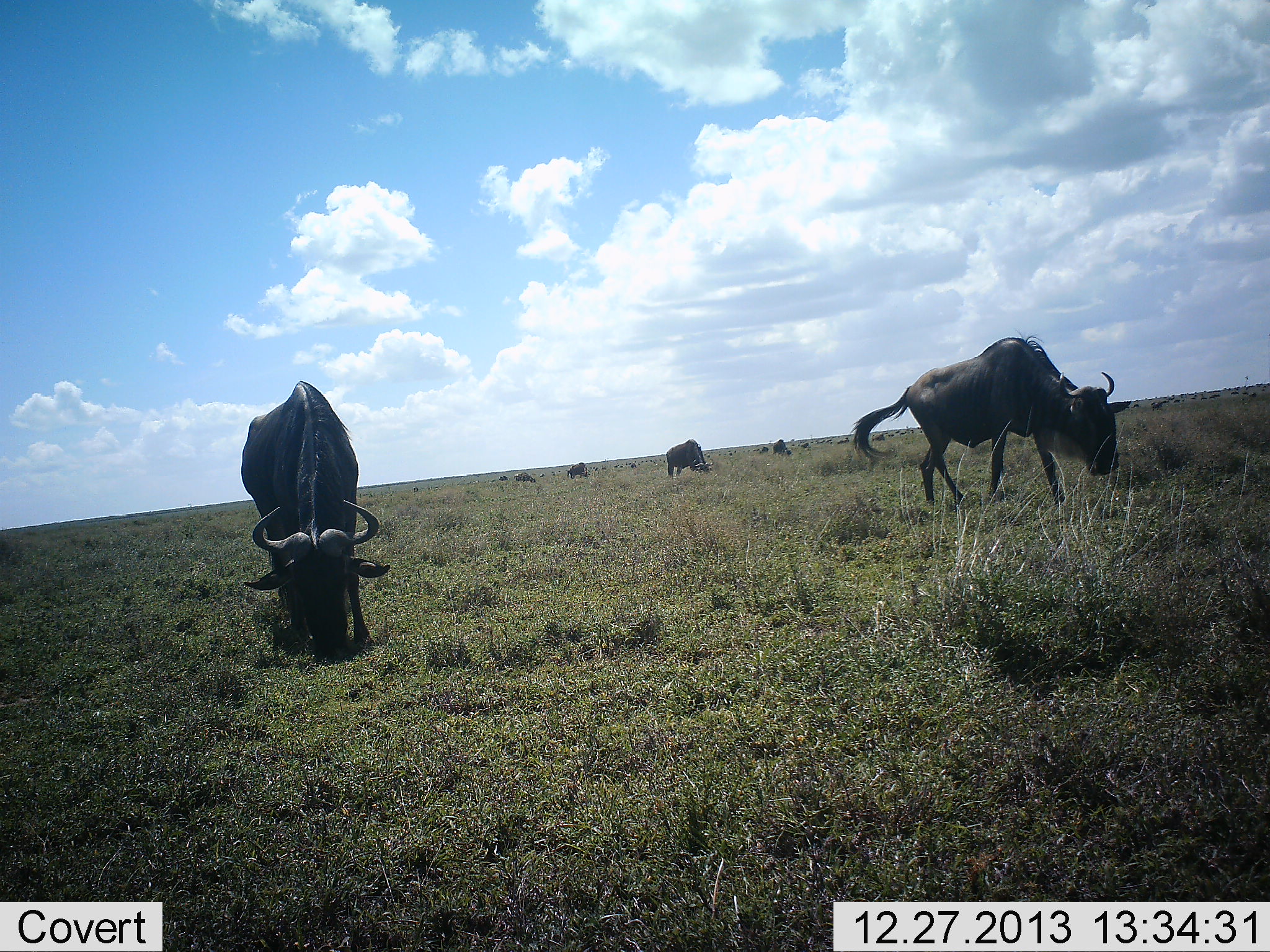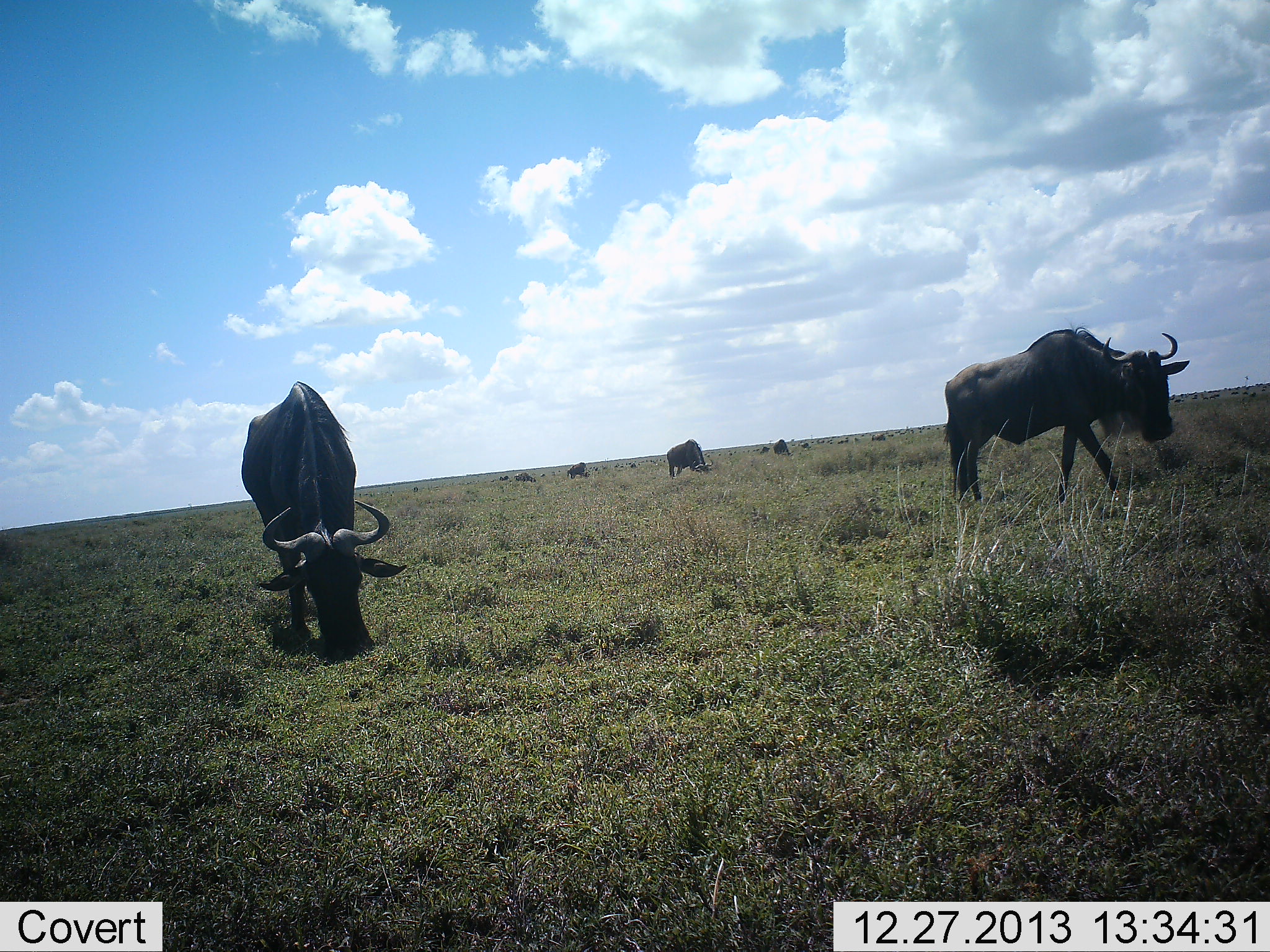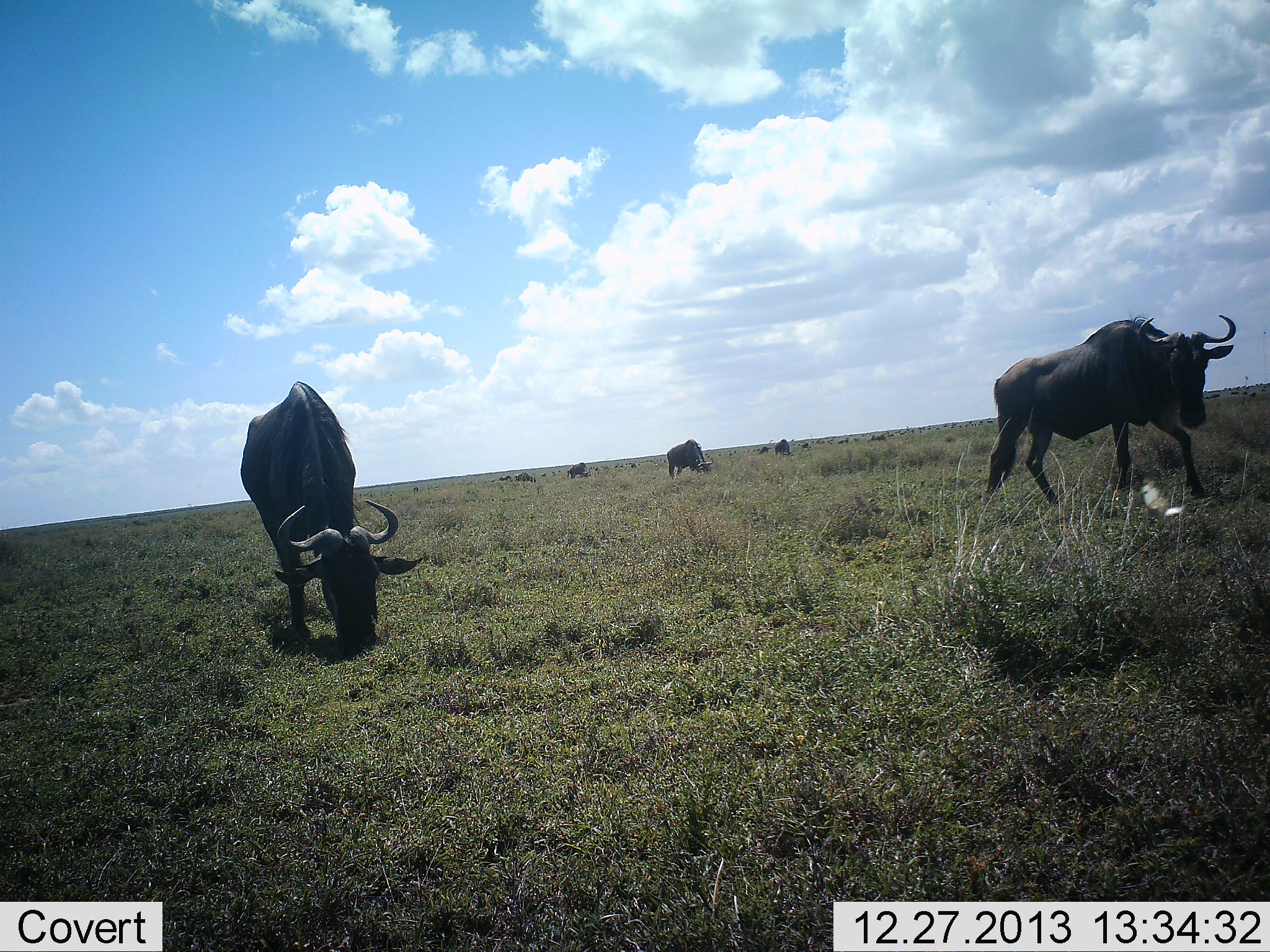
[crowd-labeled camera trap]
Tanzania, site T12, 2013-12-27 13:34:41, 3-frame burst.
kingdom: Animalia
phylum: Chordata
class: Mammalia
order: Artiodactyla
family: Bovidae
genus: Connochaetes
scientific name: Connochaetes taurinus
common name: blue wildebeest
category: wildebeest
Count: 5.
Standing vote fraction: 20%.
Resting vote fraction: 0%.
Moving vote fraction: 50%.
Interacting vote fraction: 0%.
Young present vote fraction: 0%.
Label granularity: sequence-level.